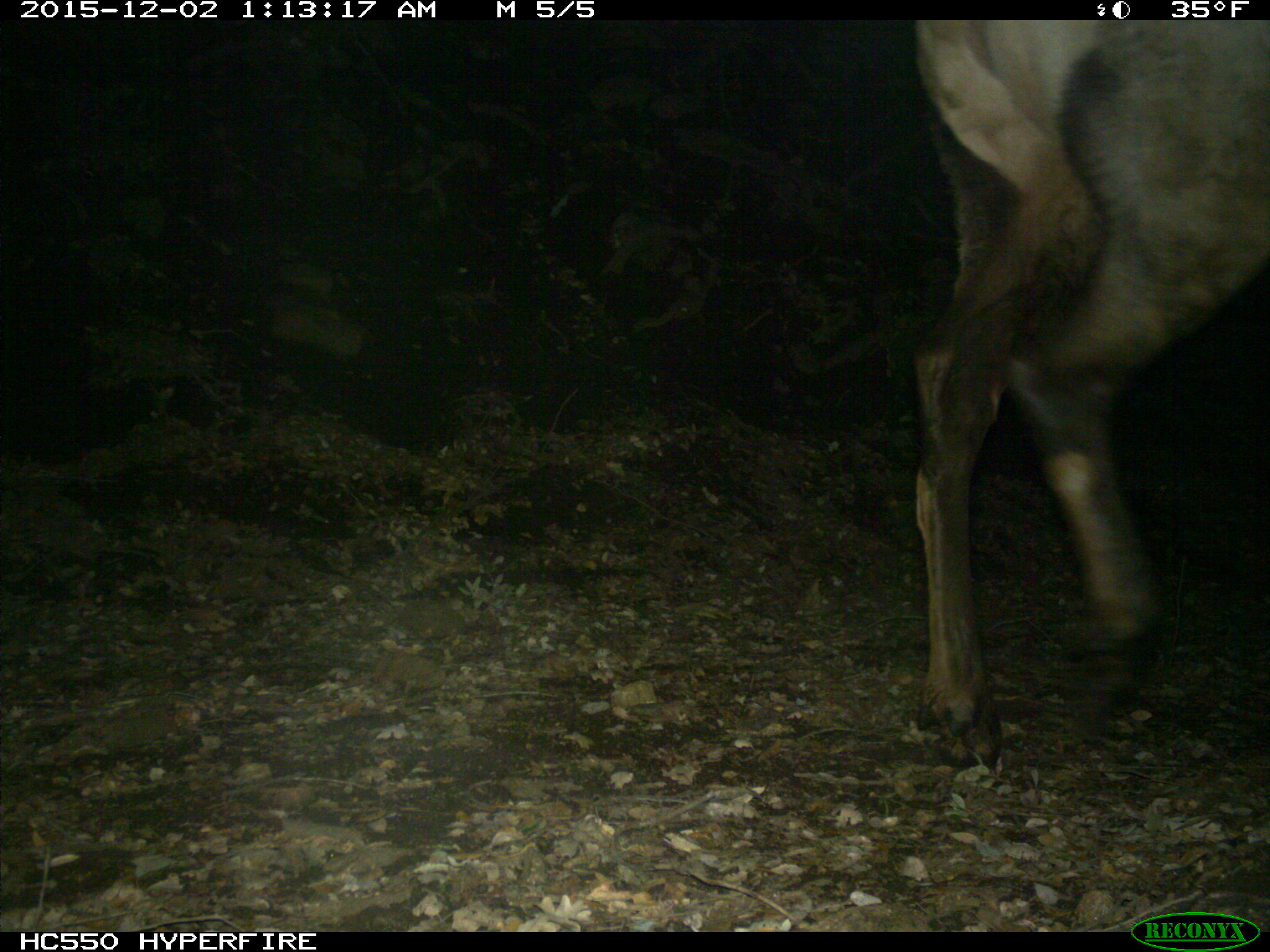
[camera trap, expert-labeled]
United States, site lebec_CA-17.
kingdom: Animalia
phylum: Chordata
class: Mammalia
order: Artiodactyla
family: Cervidae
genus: Cervus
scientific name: Cervus canadensis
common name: elk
Cervus canadensis (elk).